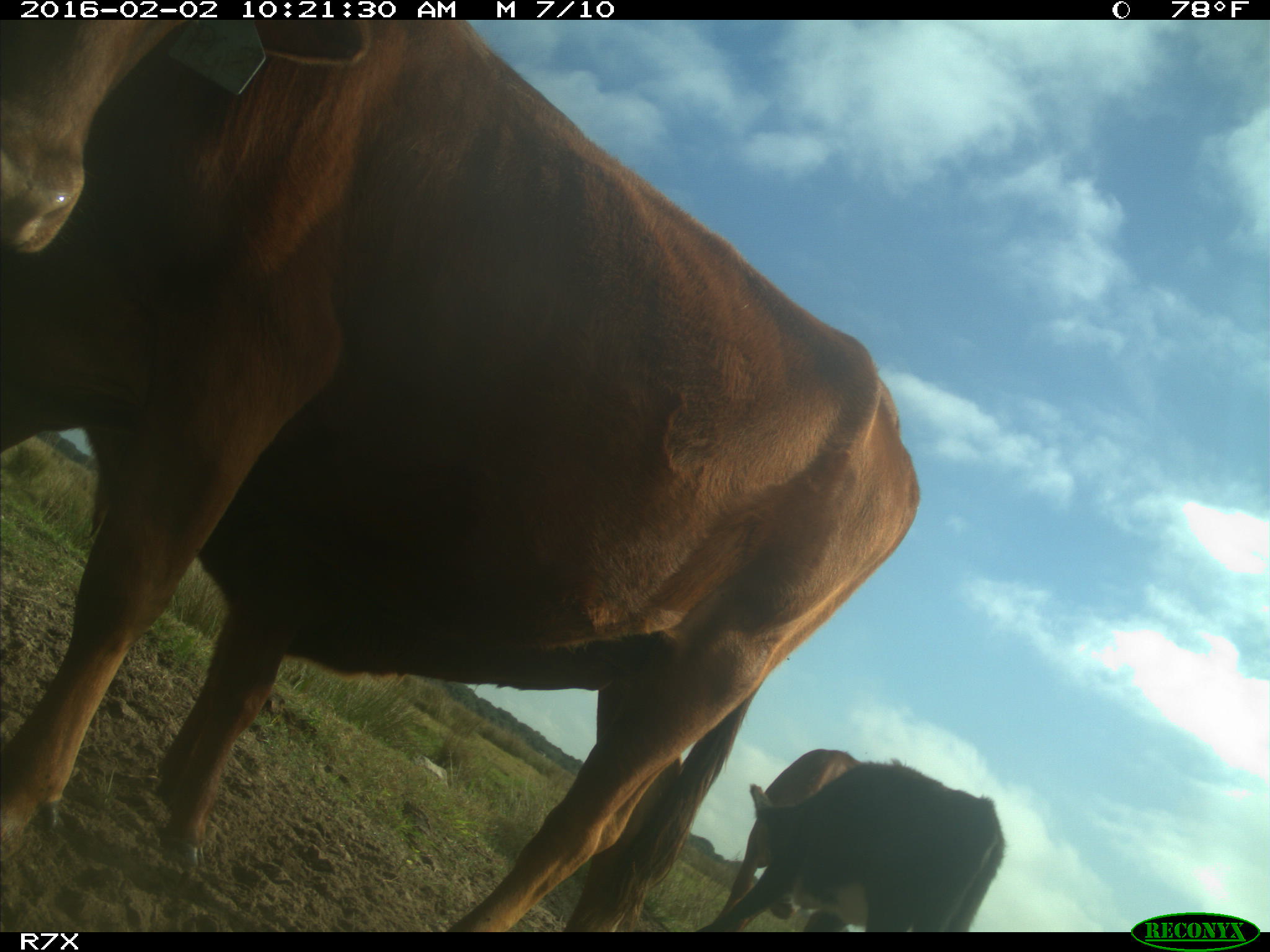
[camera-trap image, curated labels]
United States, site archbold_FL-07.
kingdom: Animalia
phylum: Chordata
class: Mammalia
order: Artiodactyla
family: Bovidae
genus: Bos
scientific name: Bos taurus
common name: domestic cow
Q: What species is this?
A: Bos taurus (domestic cow).